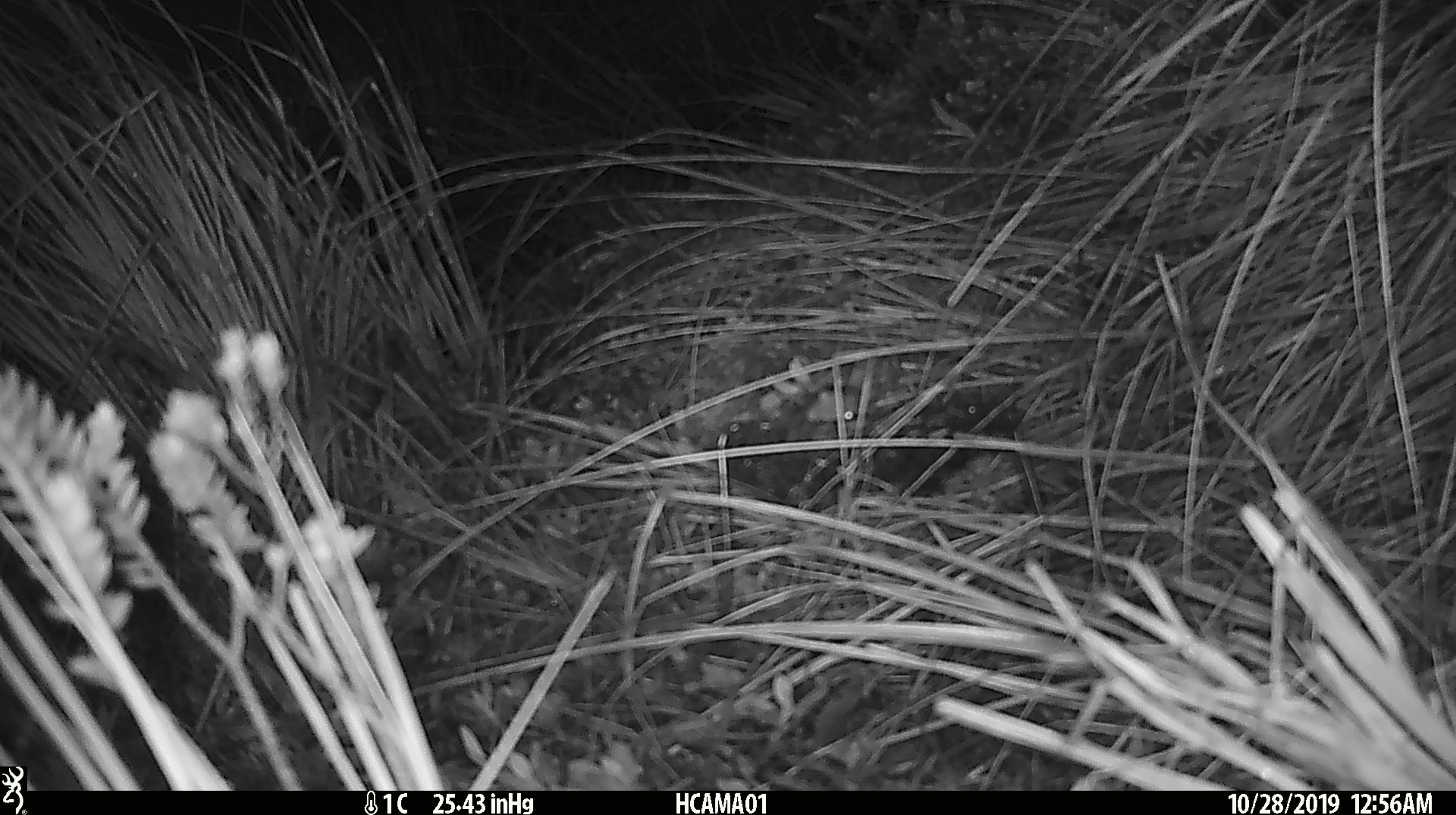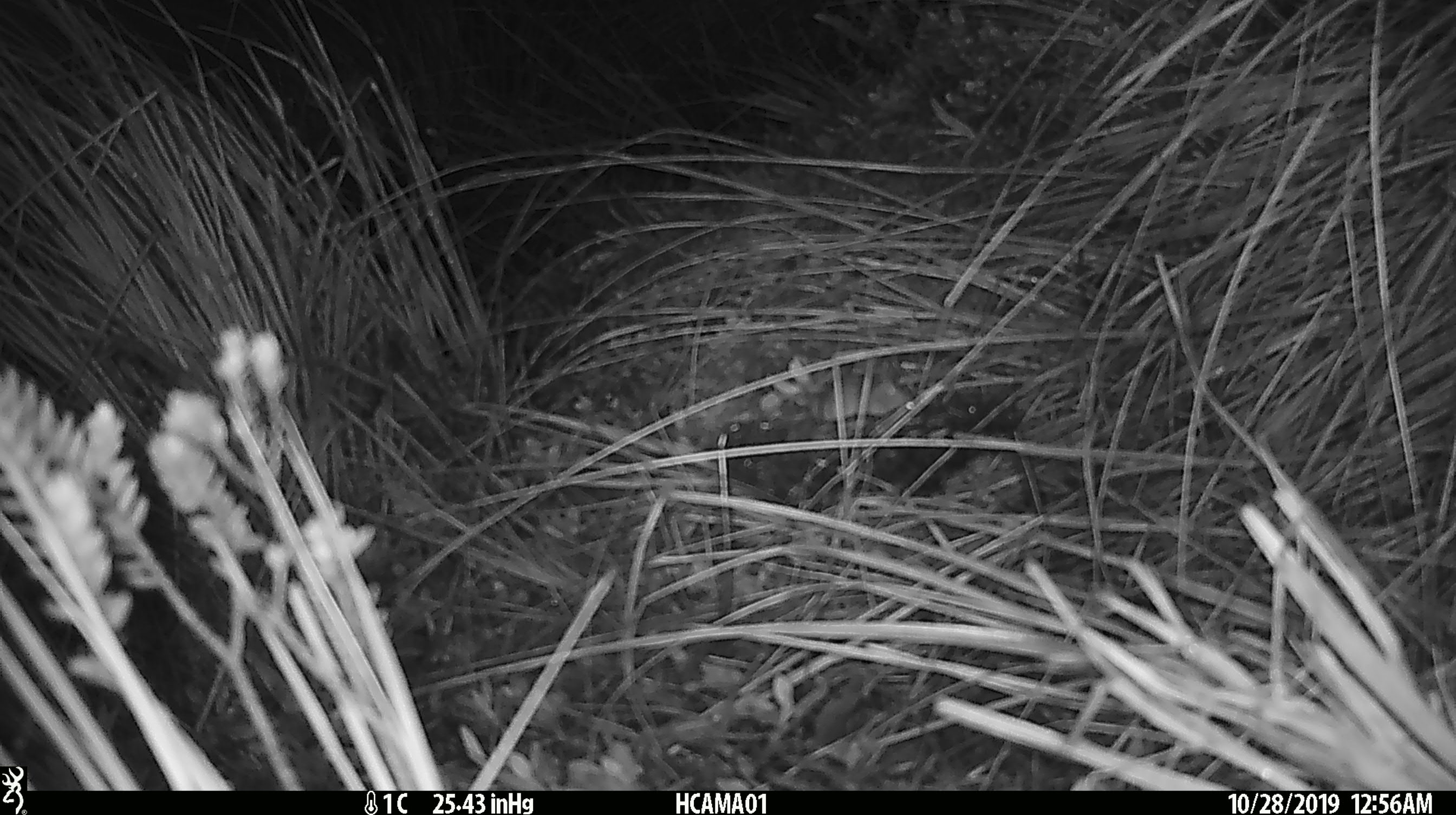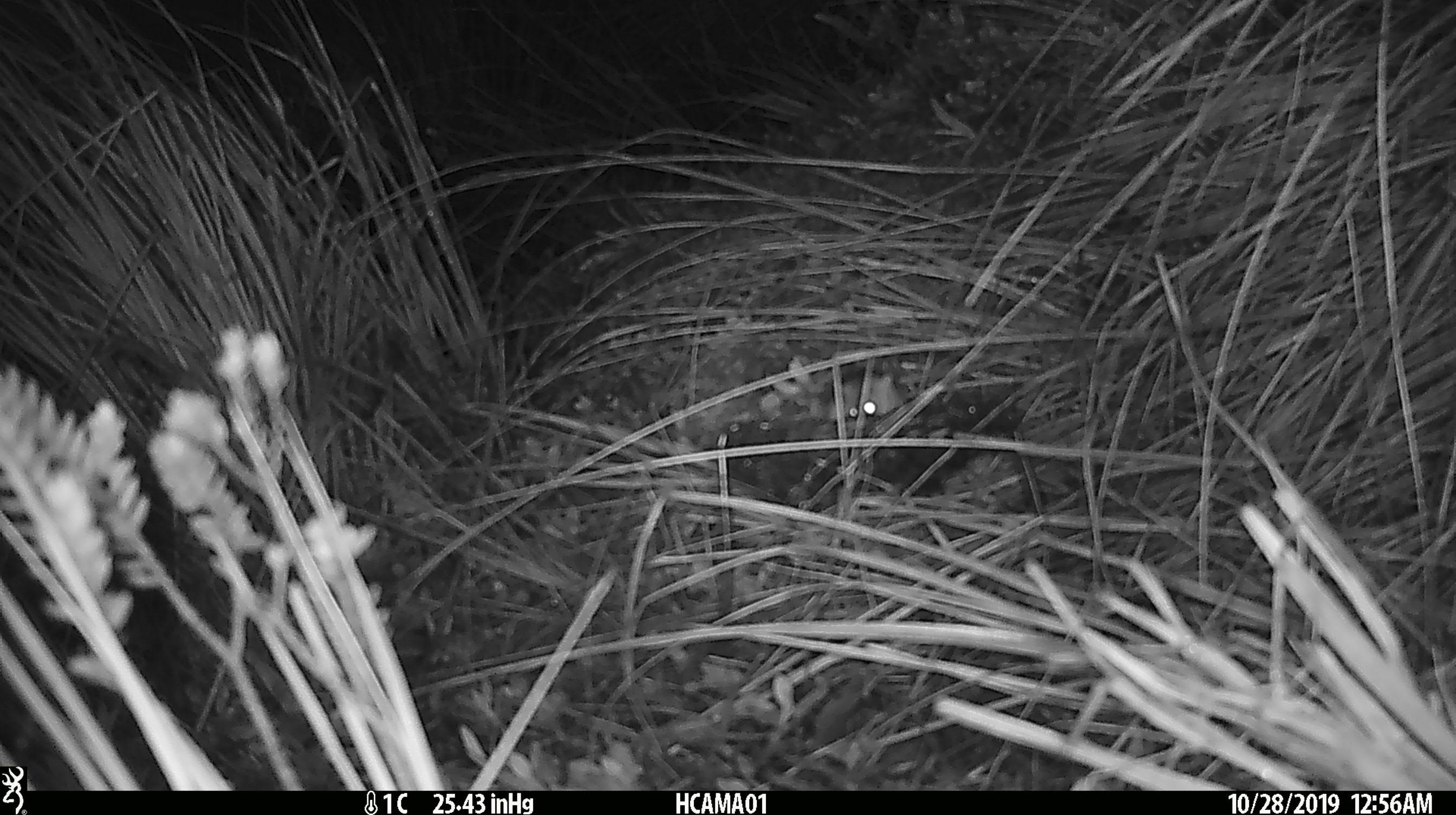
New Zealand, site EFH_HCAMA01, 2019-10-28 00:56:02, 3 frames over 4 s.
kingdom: Animalia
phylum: Chordata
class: Mammalia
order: Rodentia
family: Muridae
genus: Mus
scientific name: Mus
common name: mouse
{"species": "mouse (Mus)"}